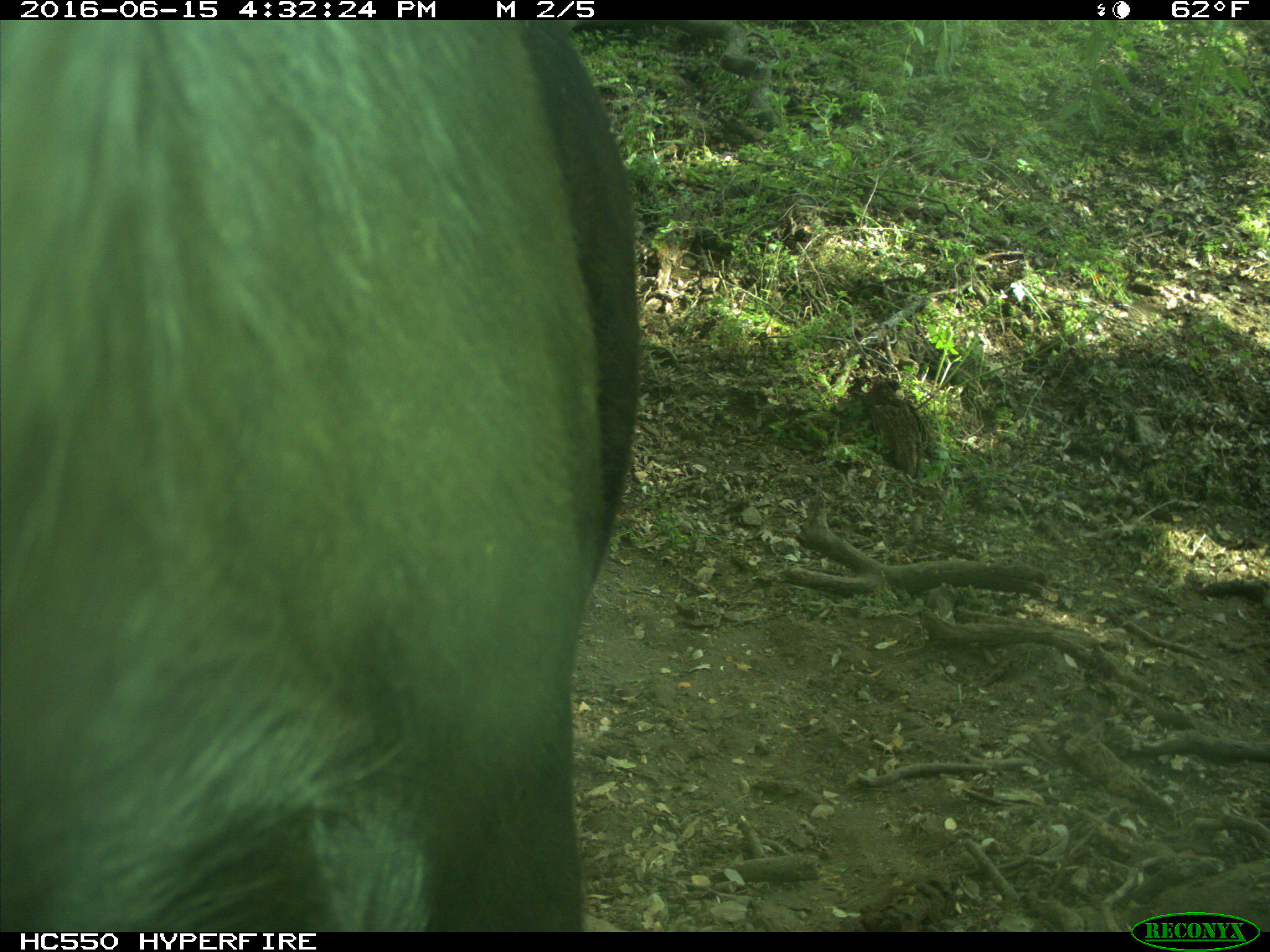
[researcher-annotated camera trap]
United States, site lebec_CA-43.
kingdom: Animalia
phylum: Chordata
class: Mammalia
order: Artiodactyla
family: Bovidae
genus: Bos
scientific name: Bos taurus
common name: domestic cow